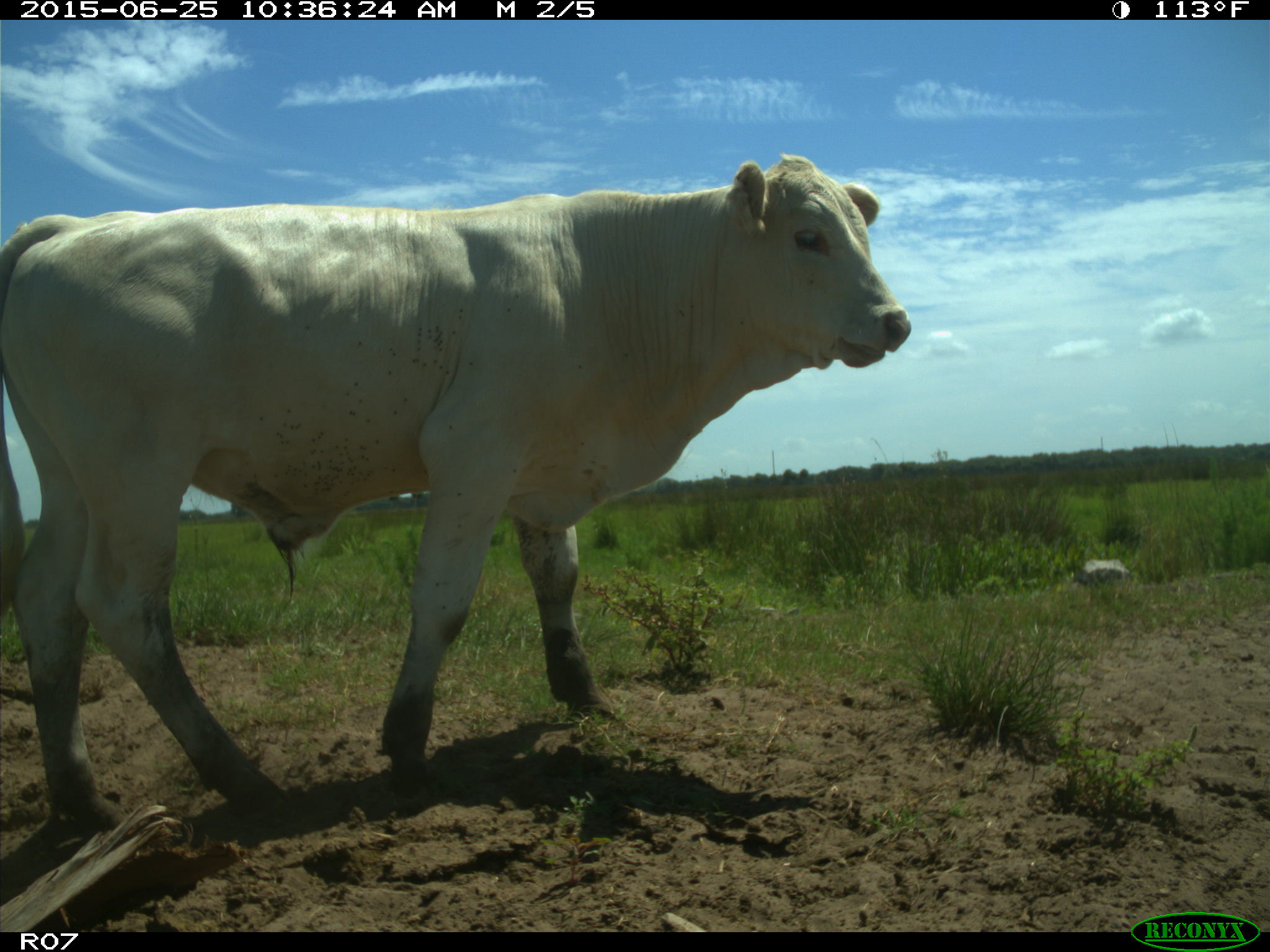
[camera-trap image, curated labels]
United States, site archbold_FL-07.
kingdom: Animalia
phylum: Chordata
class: Mammalia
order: Artiodactyla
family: Bovidae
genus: Bos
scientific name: Bos taurus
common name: domestic cow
Bos taurus (domestic cow).